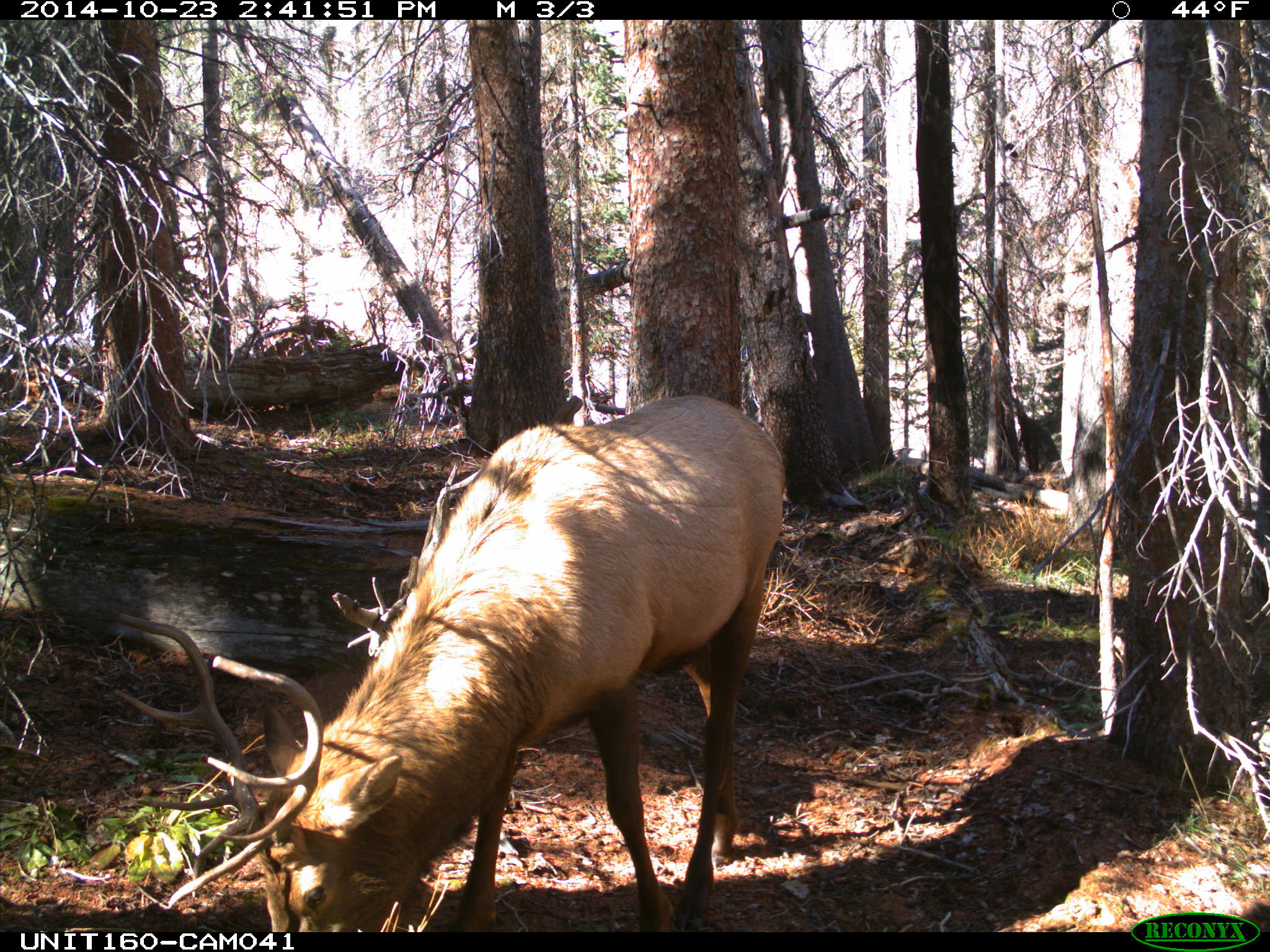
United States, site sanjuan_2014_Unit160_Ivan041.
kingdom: Animalia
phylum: Chordata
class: Mammalia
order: Artiodactyla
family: Cervidae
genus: Cervus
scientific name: Cervus elaphus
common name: red deer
Cervus elaphus (red deer).